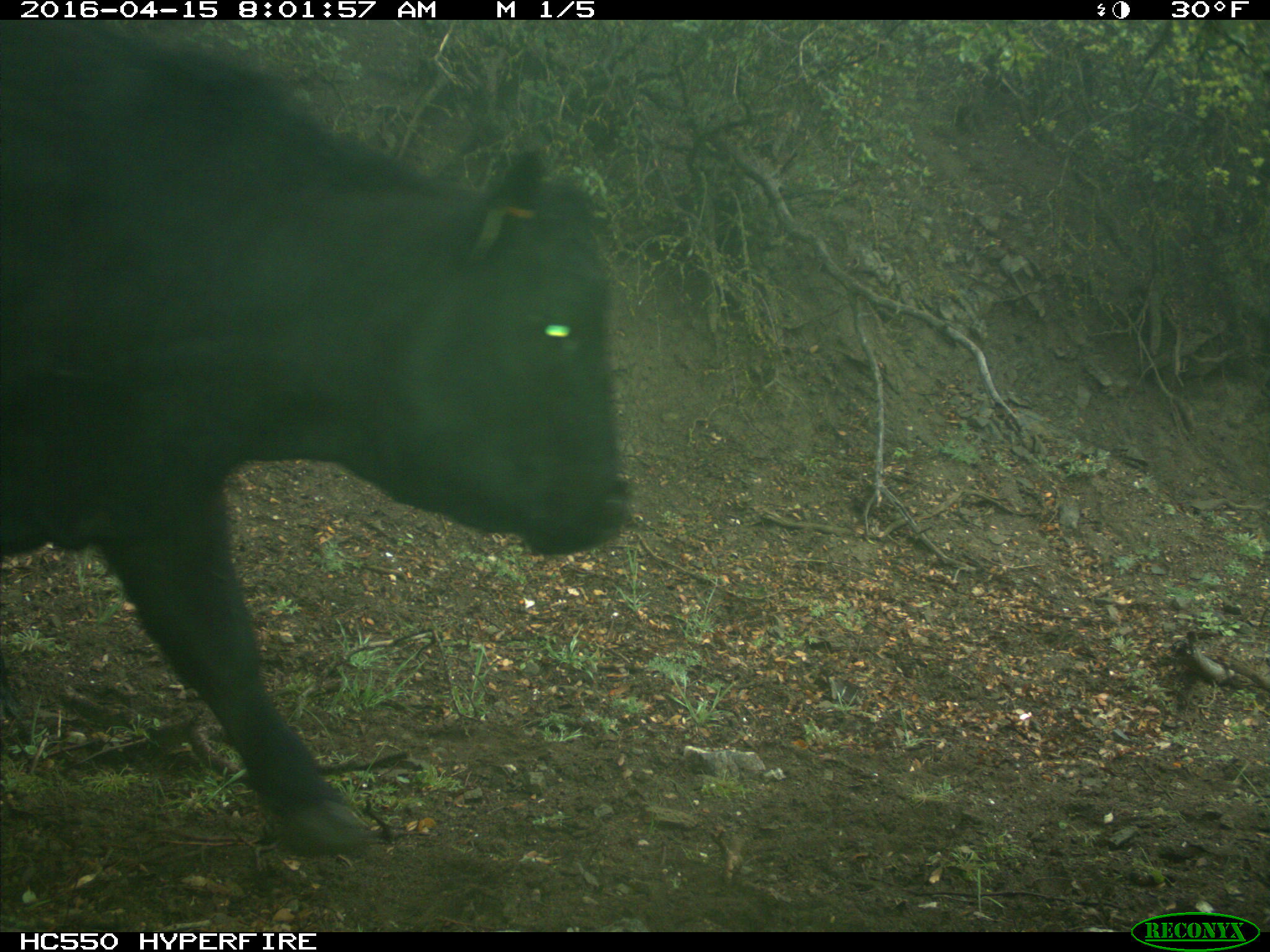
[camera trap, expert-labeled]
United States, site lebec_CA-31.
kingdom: Animalia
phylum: Chordata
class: Mammalia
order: Artiodactyla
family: Bovidae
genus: Bos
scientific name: Bos taurus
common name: domestic cow